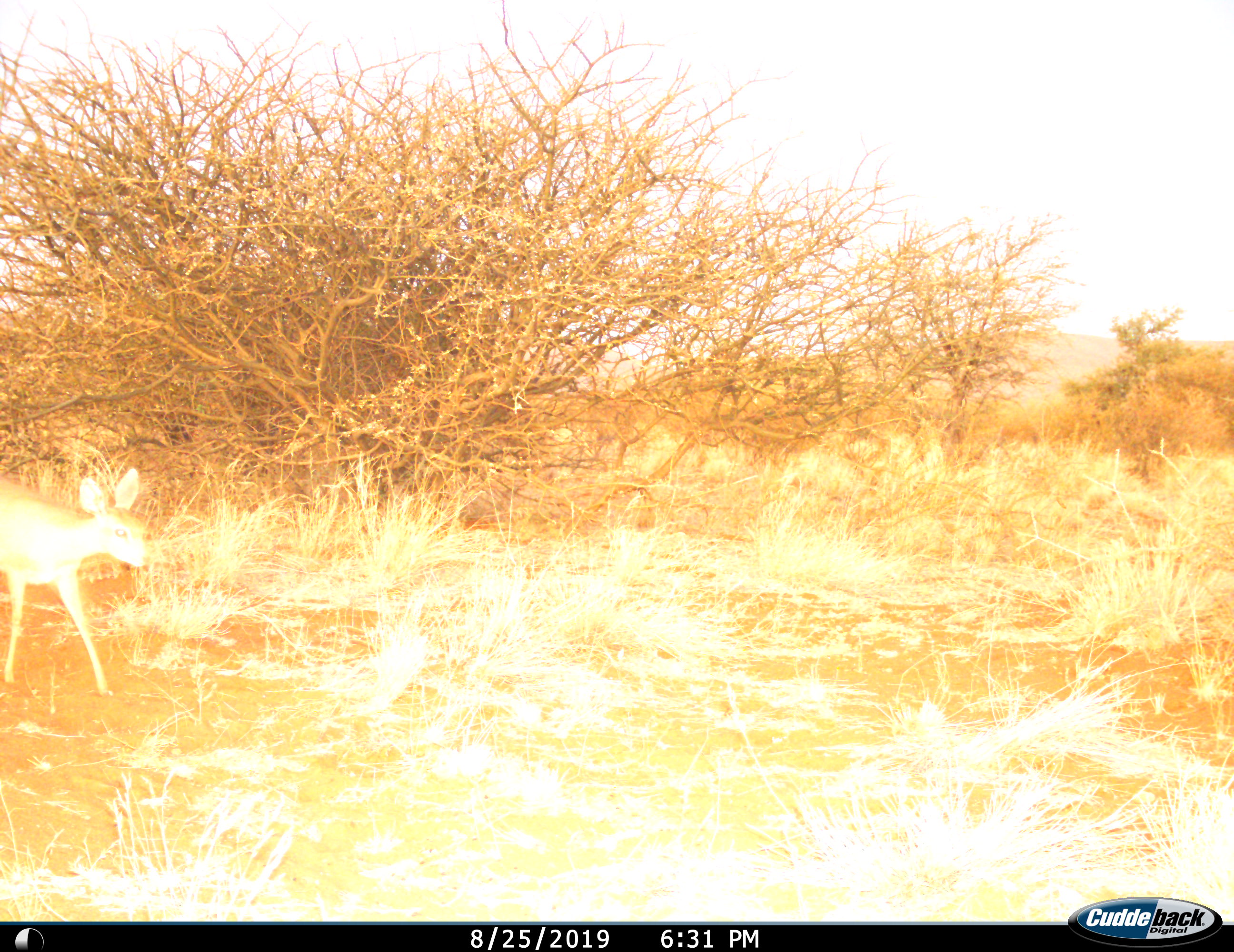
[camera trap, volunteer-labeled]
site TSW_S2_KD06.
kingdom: Animalia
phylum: Chordata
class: Mammalia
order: Artiodactyla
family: Bovidae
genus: Raphicerus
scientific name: Raphicerus campestris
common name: steenbok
Steenbok (Raphicerus campestris), count 1. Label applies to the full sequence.